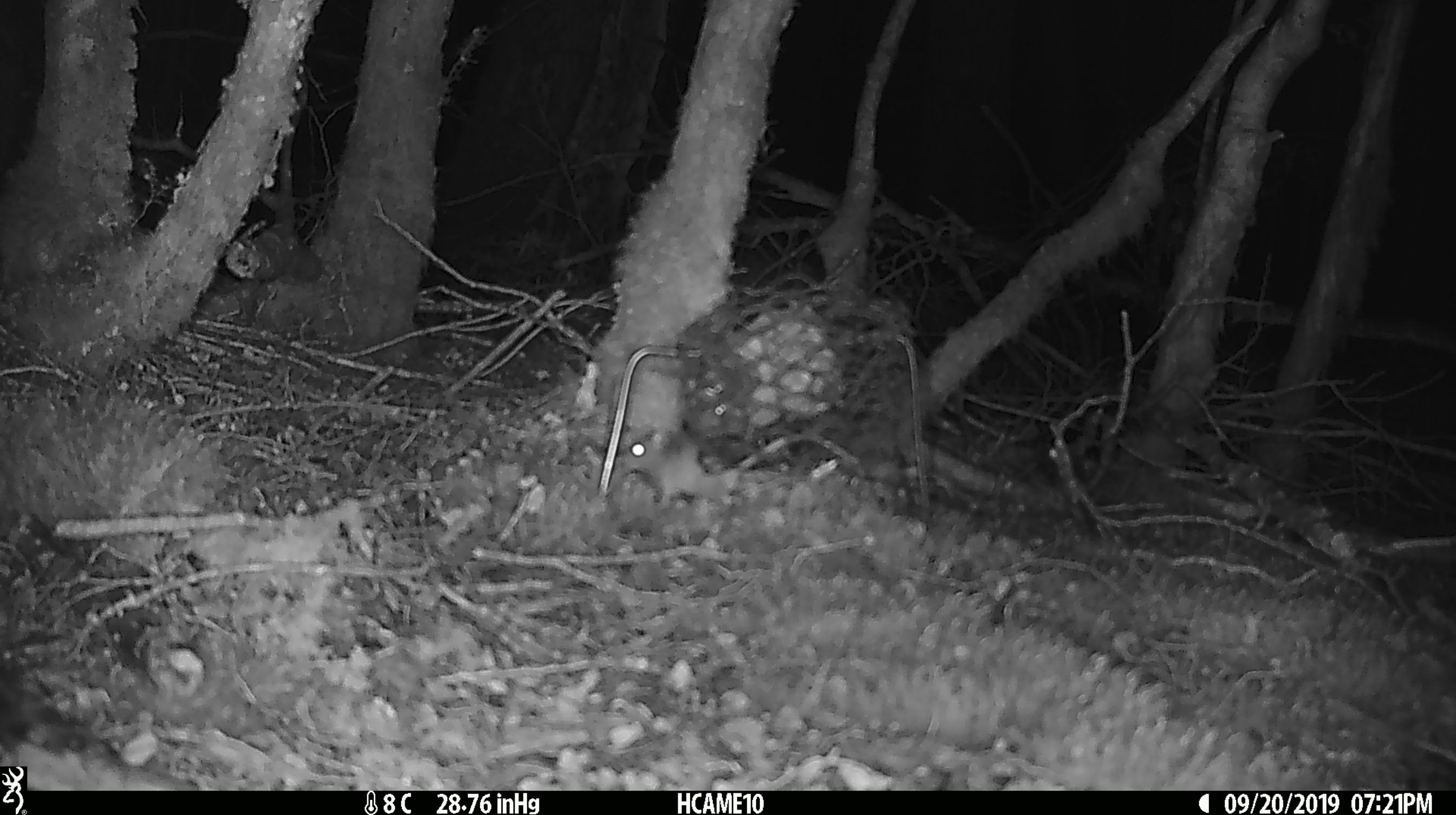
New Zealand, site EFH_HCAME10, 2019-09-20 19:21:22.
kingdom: Animalia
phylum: Chordata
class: Mammalia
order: Rodentia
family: Muridae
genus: Mus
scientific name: Mus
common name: mouse